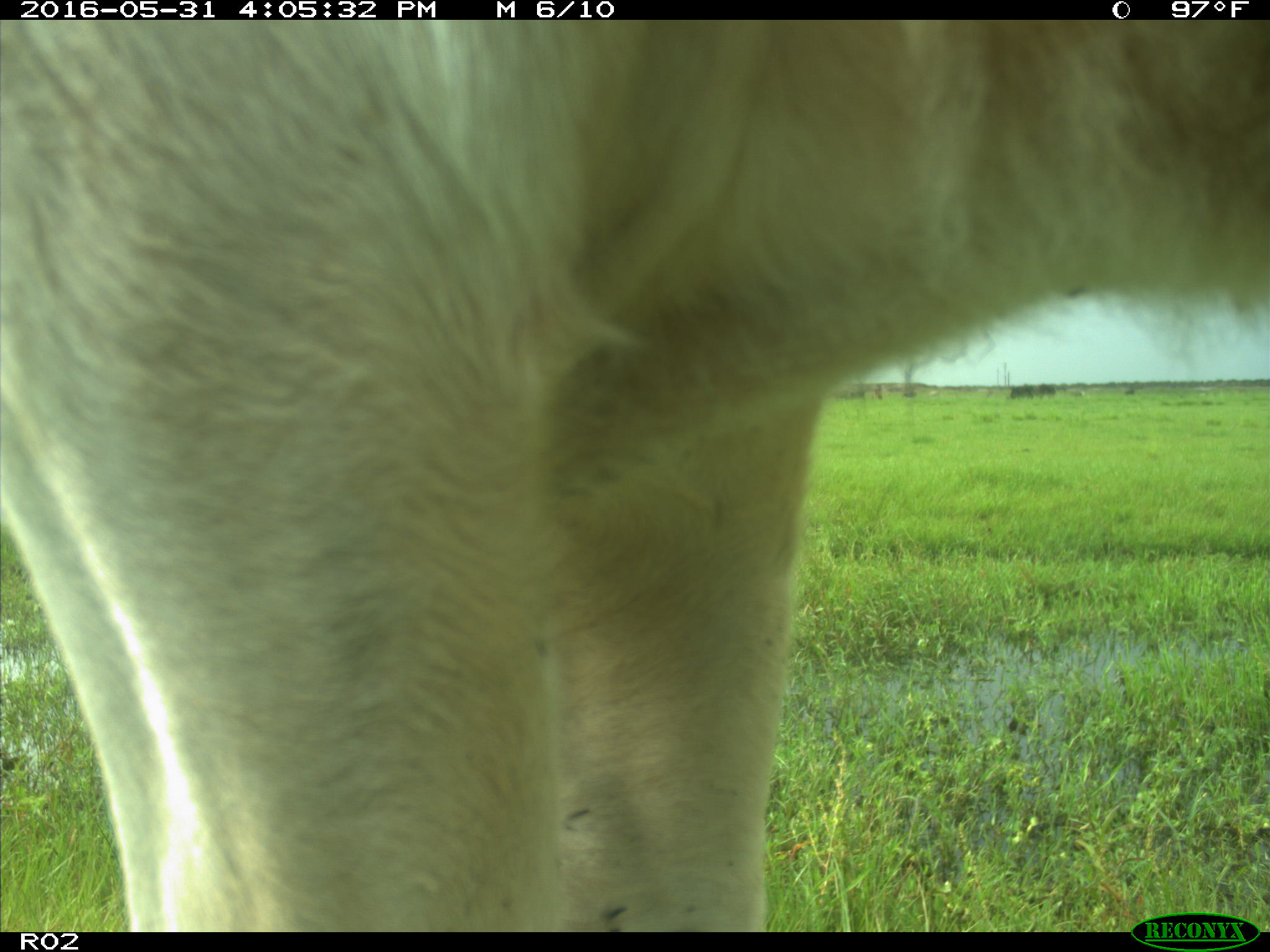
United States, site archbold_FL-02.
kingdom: Animalia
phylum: Chordata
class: Mammalia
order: Artiodactyla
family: Bovidae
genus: Bos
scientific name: Bos taurus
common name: domestic cow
Bos taurus (domestic cow).